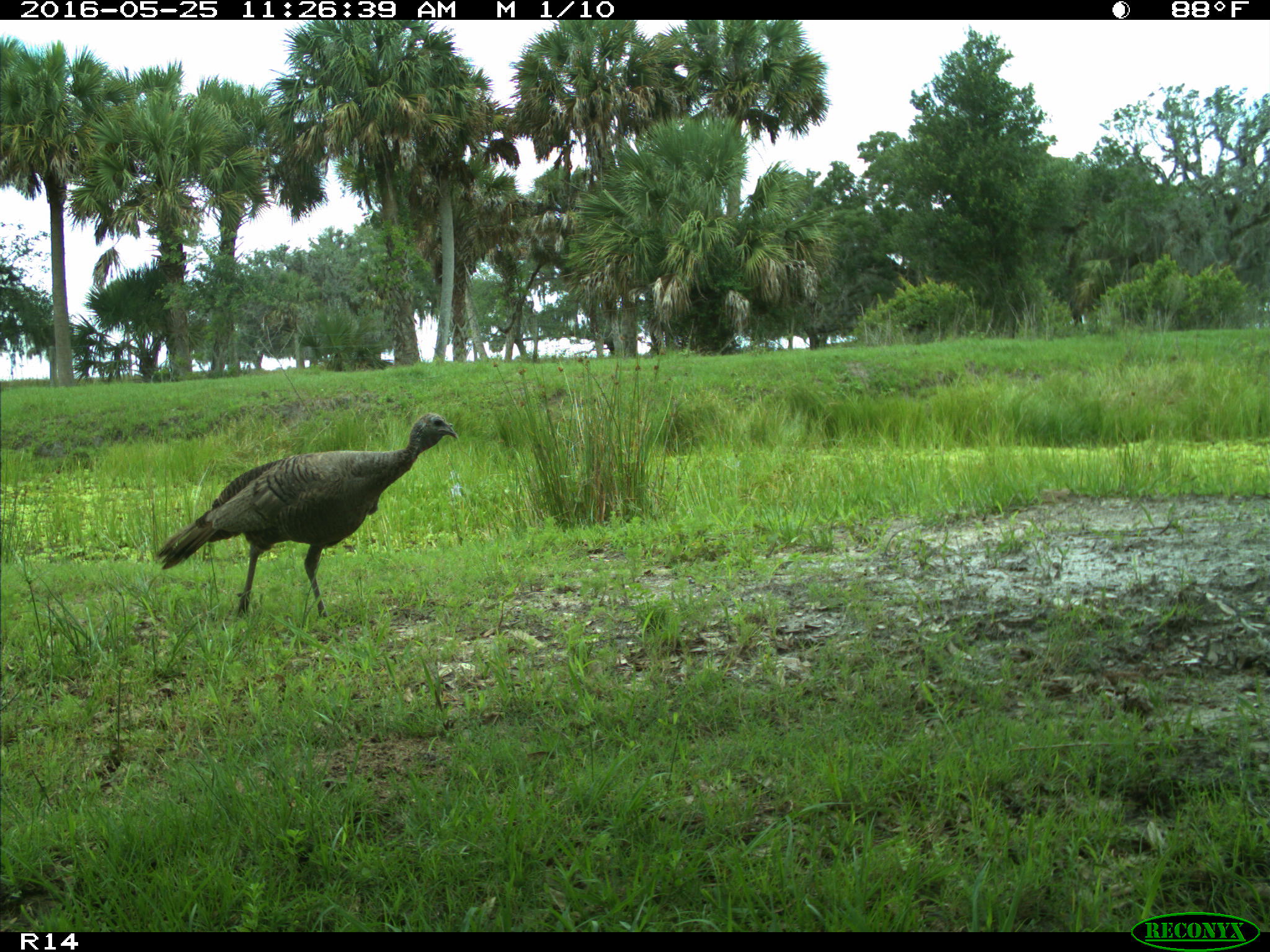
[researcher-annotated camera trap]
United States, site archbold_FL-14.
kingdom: Animalia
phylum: Chordata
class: Aves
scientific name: Aves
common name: birds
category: unidentified bird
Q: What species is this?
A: Unidentified bird (birds) (Aves).